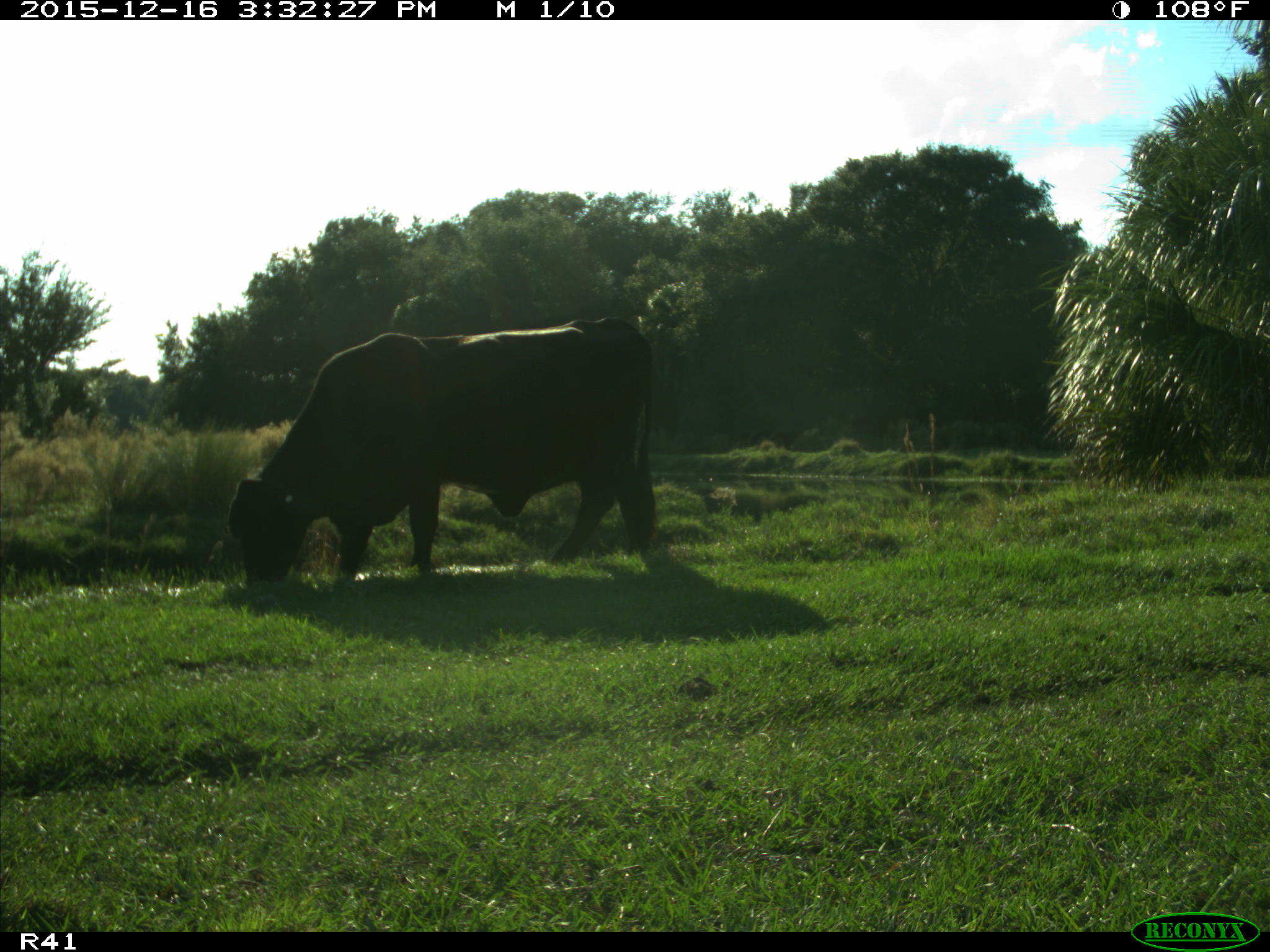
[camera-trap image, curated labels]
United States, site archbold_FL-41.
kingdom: Animalia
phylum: Chordata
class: Mammalia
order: Artiodactyla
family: Bovidae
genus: Bos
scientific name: Bos taurus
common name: domestic cow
Bos taurus (domestic cow).